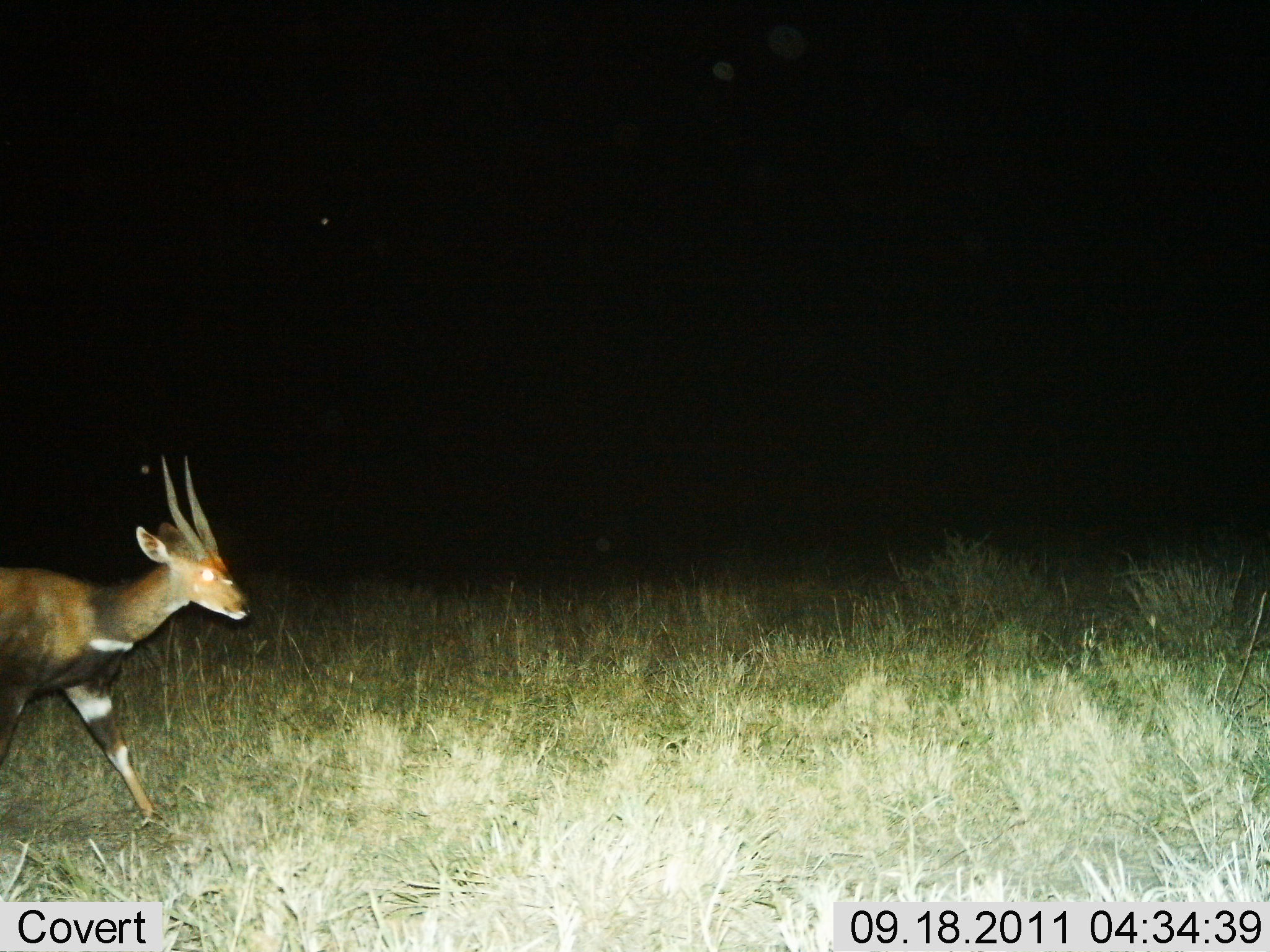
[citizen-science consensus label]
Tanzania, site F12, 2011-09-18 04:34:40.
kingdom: Animalia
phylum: Chordata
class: Mammalia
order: Artiodactyla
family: Bovidae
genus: Tragelaphus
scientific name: Tragelaphus scriptus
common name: bushbuck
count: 1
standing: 27%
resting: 0%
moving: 73%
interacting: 0%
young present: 0%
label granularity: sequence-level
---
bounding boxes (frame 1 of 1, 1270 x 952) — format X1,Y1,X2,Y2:
animal: 0,455,256,827